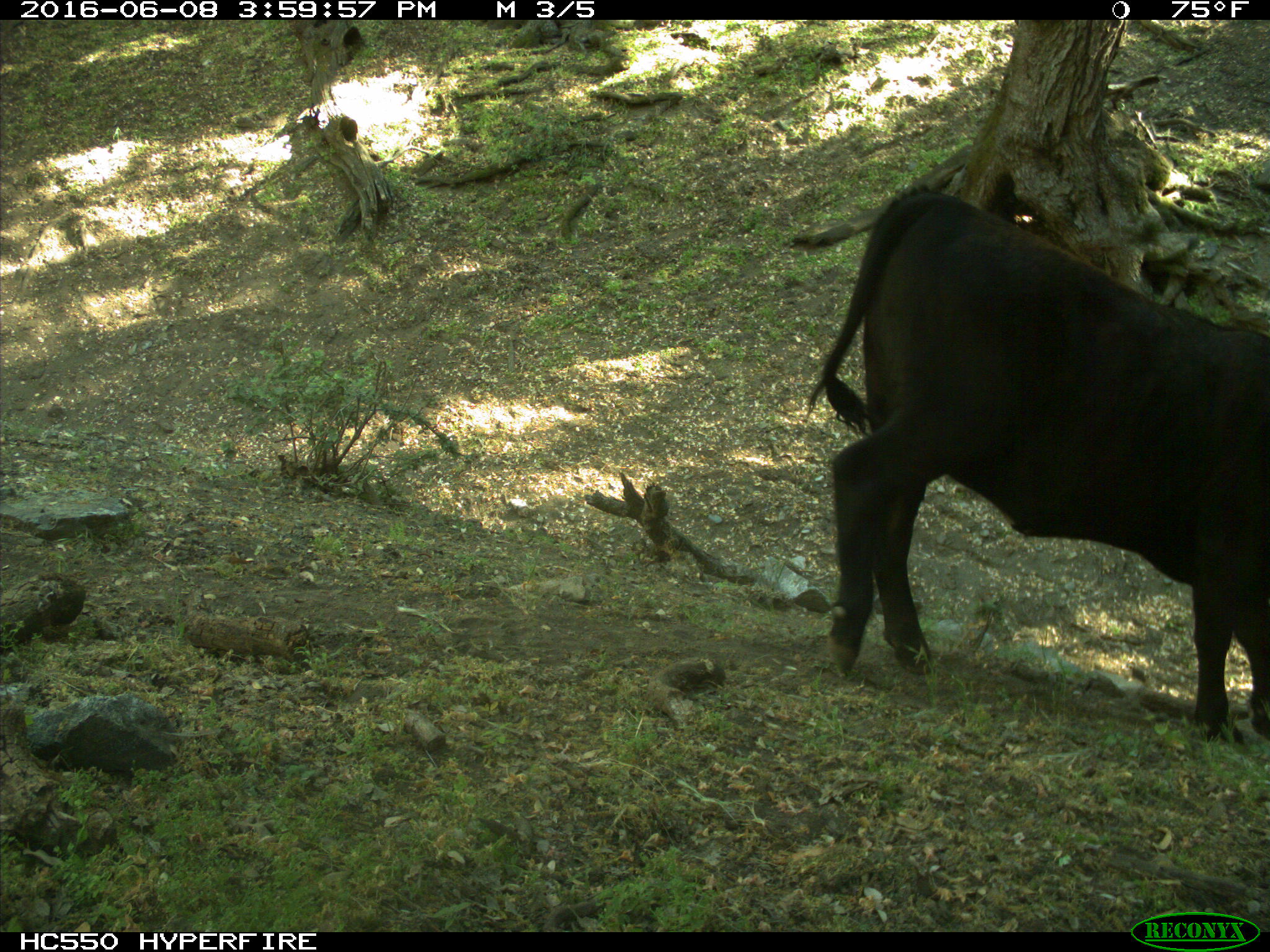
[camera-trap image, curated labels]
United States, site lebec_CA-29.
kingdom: Animalia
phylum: Chordata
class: Mammalia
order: Artiodactyla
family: Bovidae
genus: Bos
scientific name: Bos taurus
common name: domestic cow